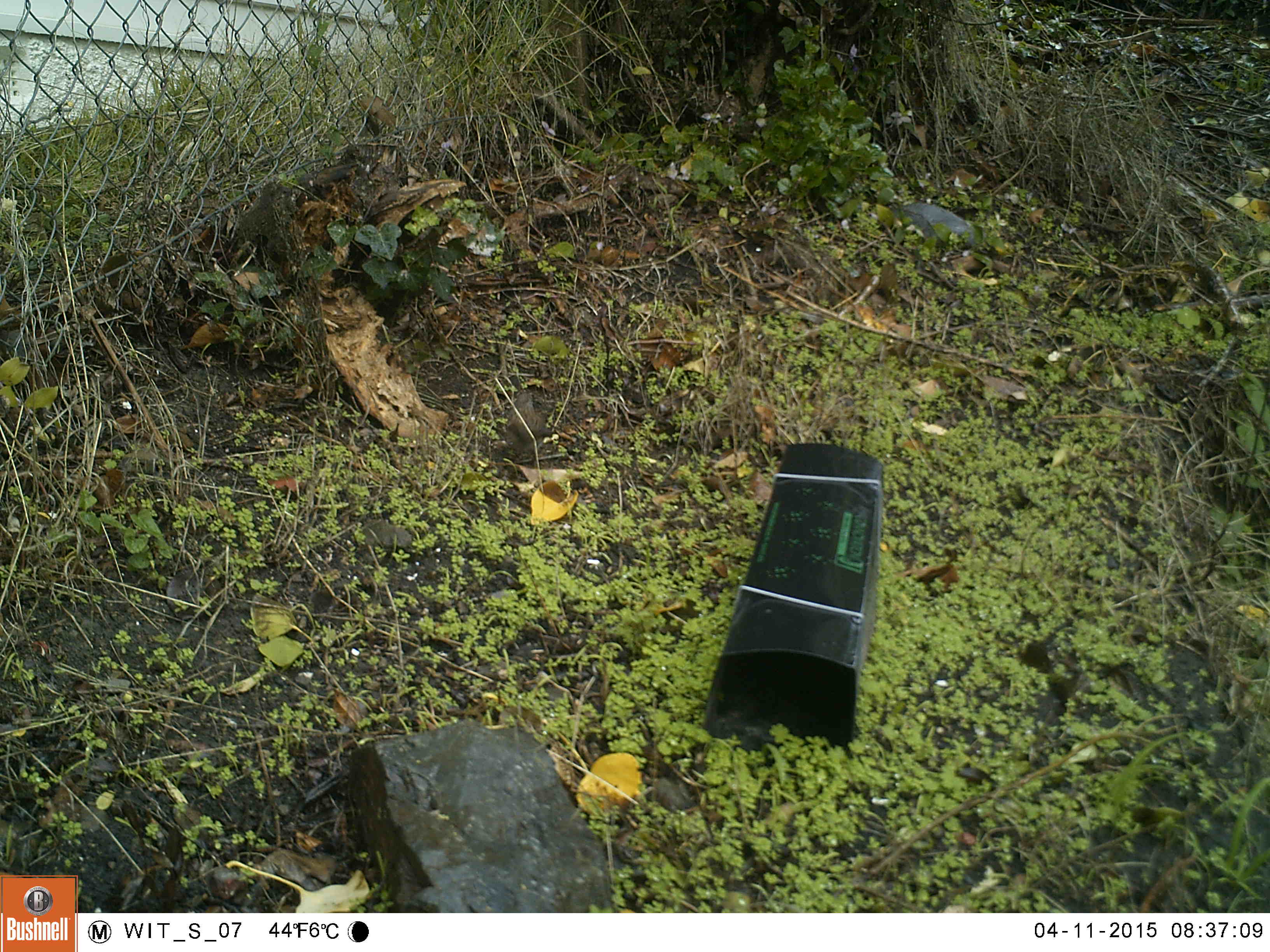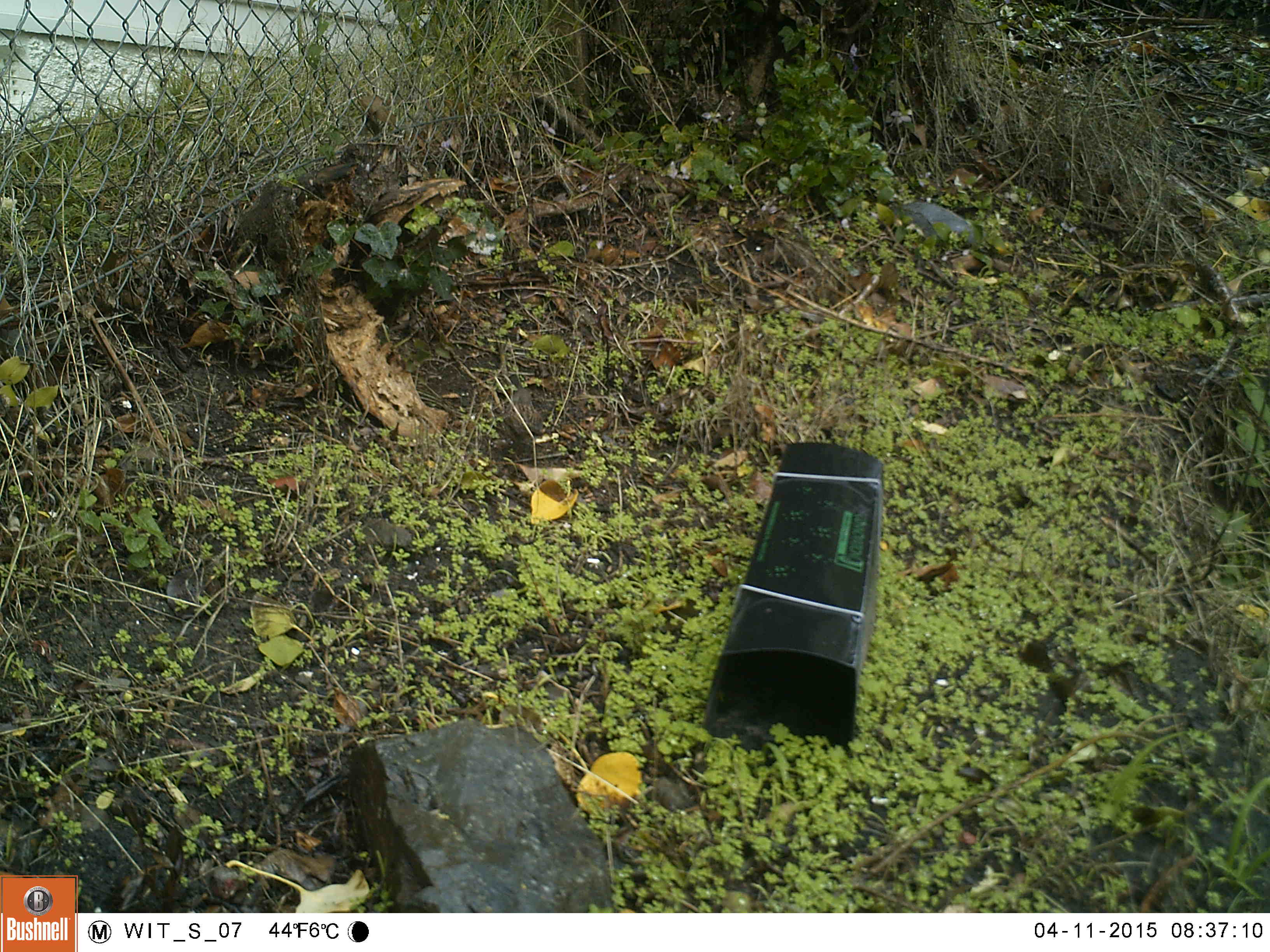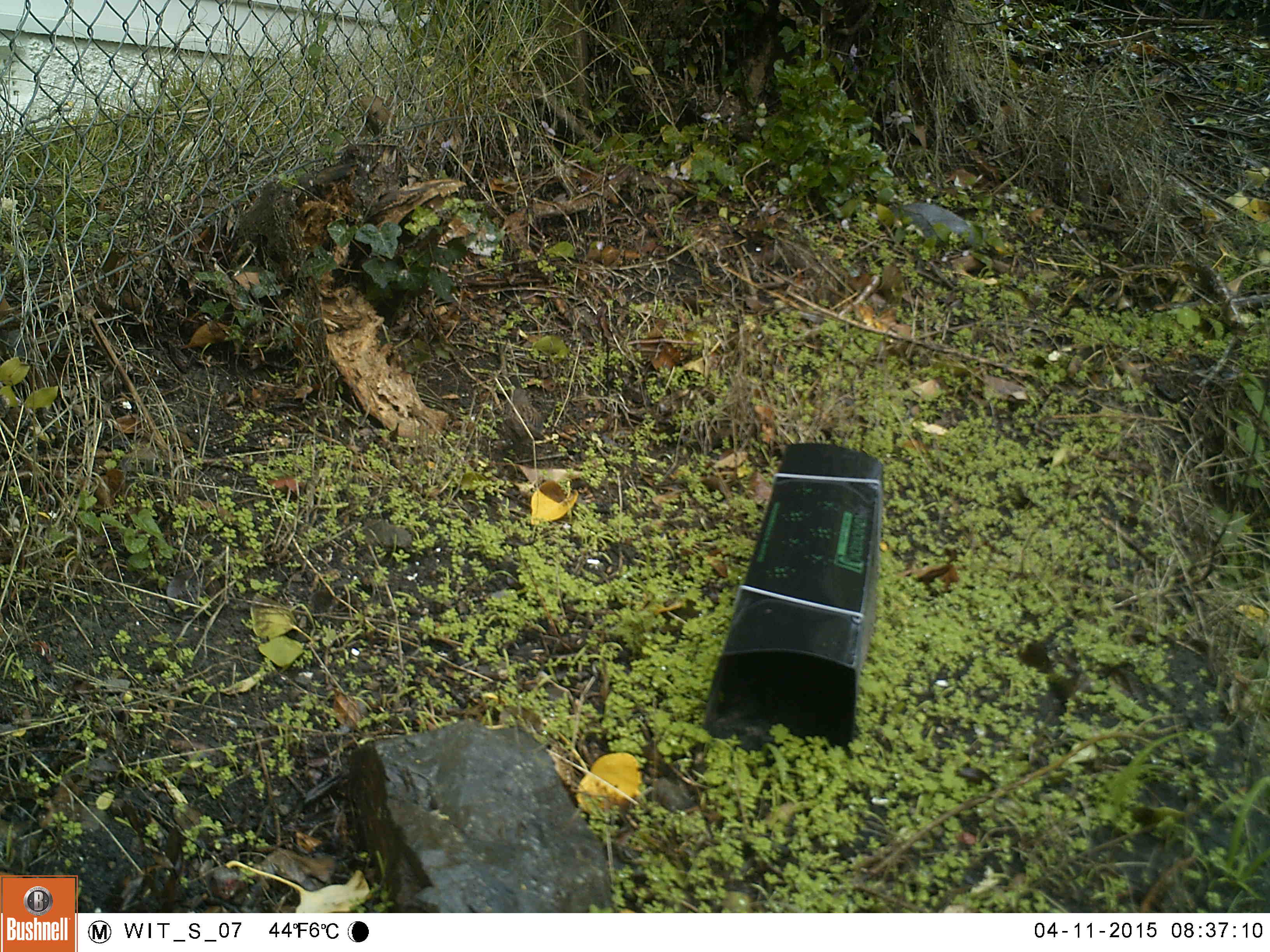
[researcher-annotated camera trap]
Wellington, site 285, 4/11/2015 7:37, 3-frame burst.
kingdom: Animalia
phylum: Chordata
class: Aves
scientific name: Aves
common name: bird